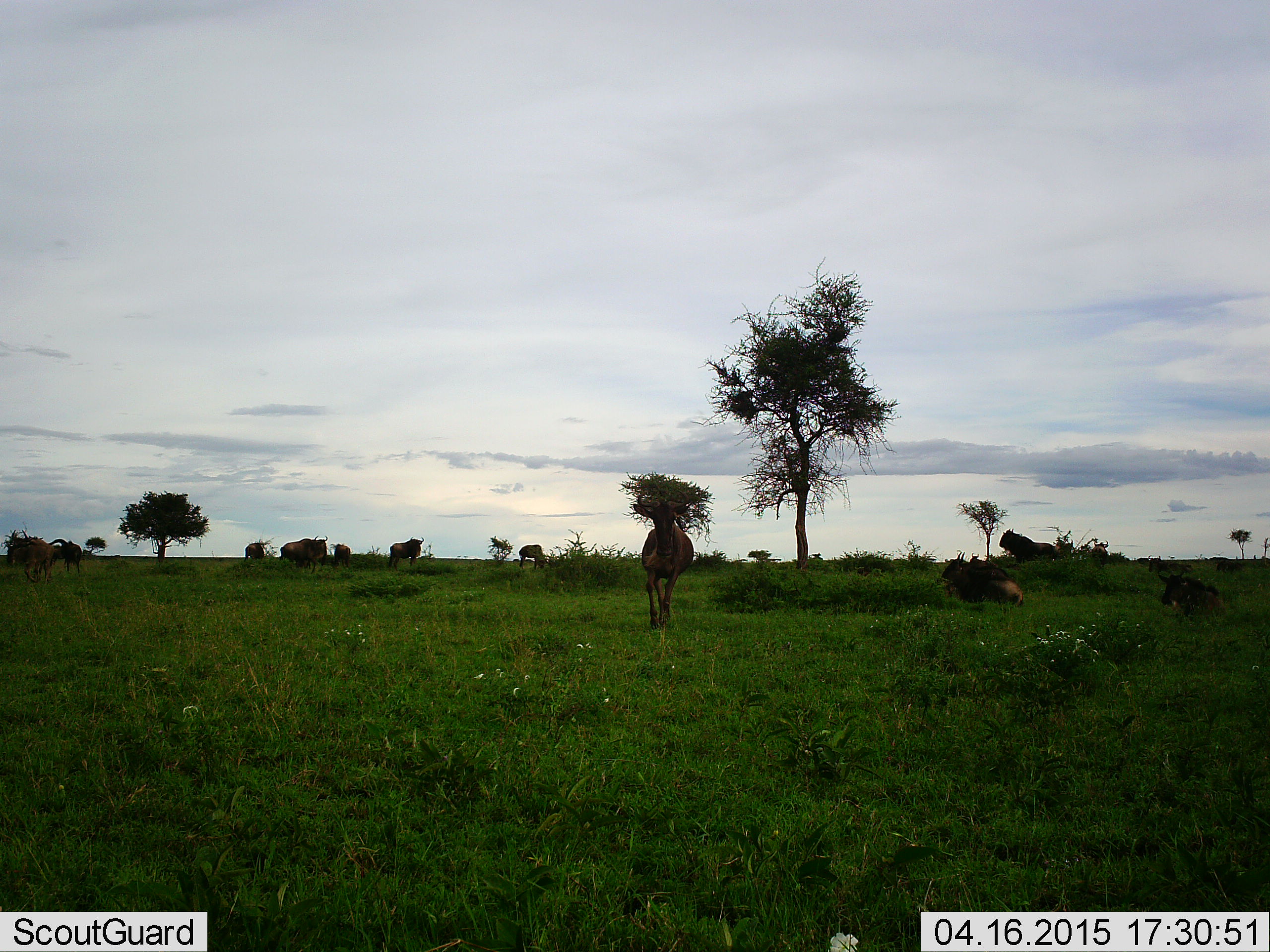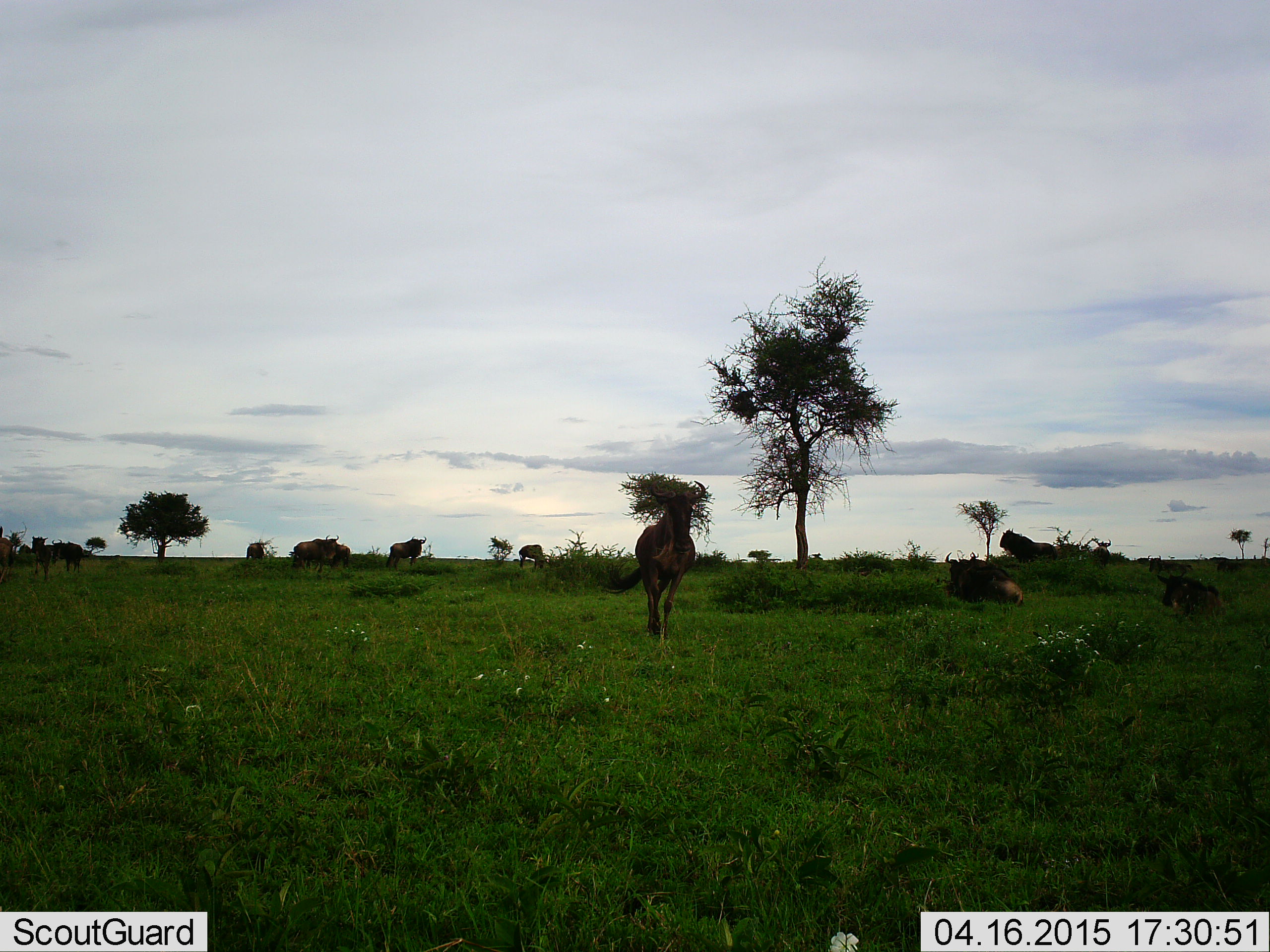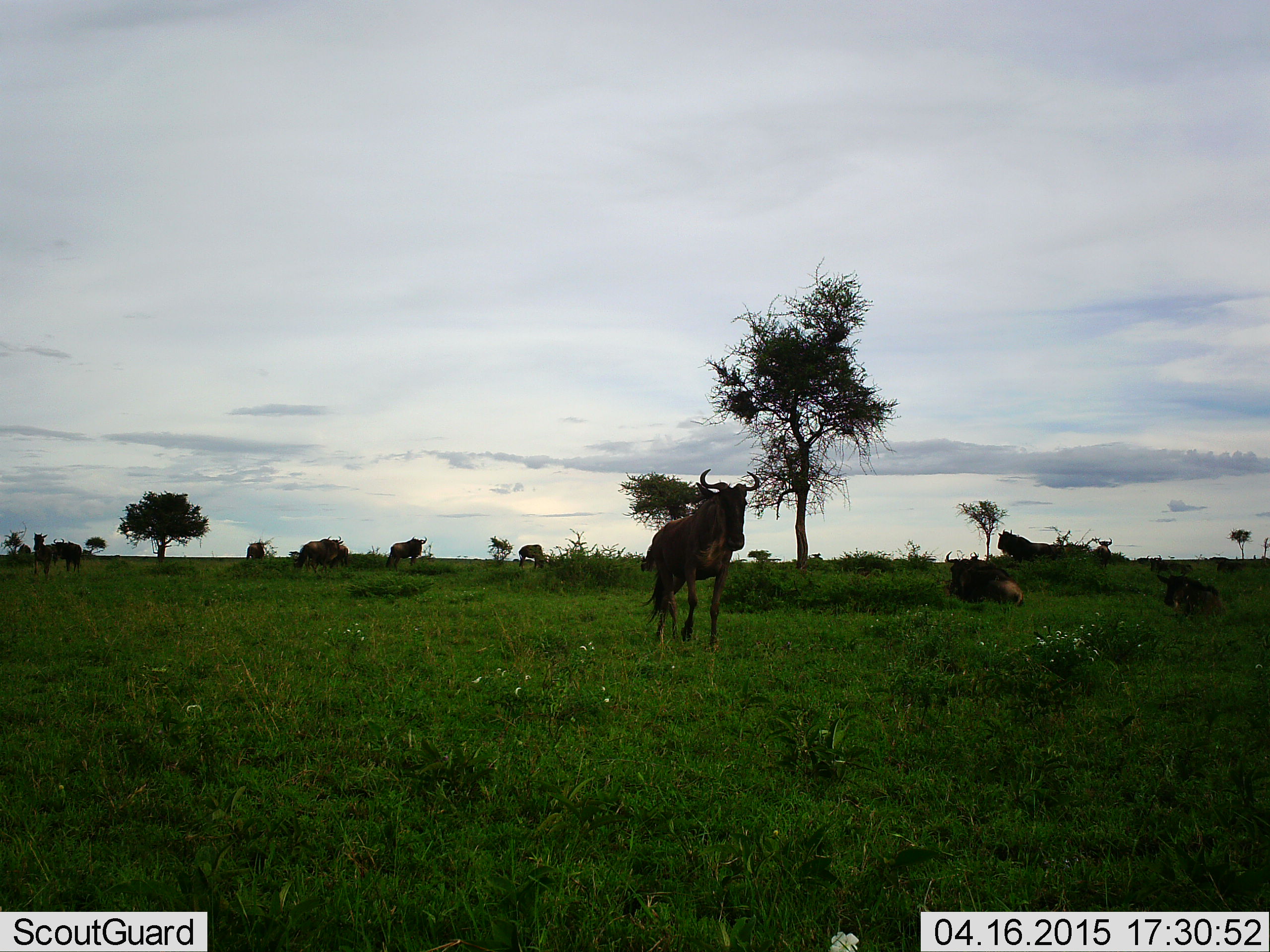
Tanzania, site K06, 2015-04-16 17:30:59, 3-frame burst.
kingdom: Animalia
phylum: Chordata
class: Mammalia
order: Artiodactyla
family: Bovidae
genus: Connochaetes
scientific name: Connochaetes taurinus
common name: blue wildebeest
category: wildebeest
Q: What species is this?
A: Wildebeest (blue wildebeest) (Connochaetes taurinus).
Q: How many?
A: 11-50.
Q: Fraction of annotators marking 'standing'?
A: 80%.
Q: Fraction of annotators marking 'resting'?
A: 80%.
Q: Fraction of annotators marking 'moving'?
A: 100%.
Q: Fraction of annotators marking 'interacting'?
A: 0%.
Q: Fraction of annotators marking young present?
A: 10%.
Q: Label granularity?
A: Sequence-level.